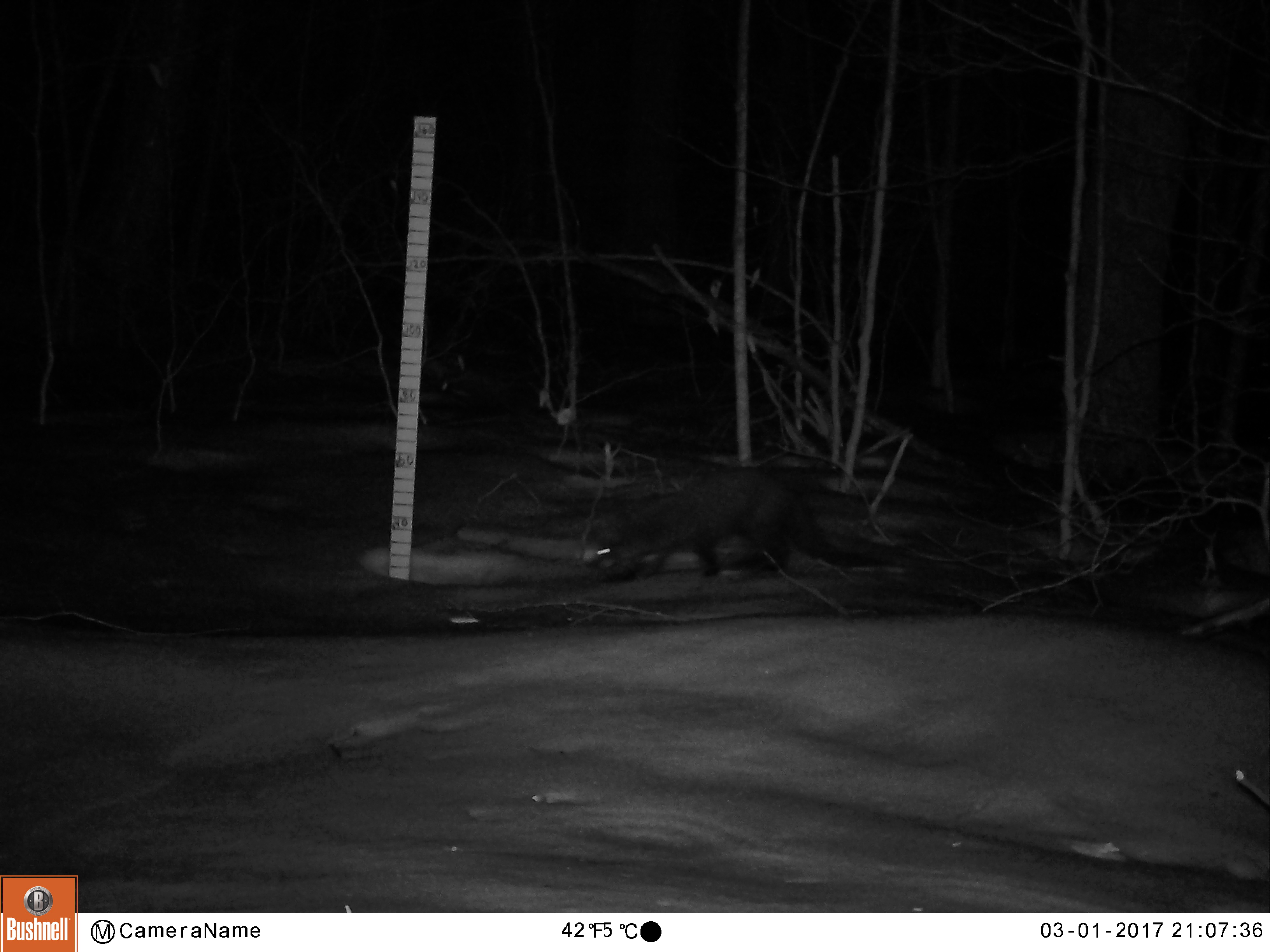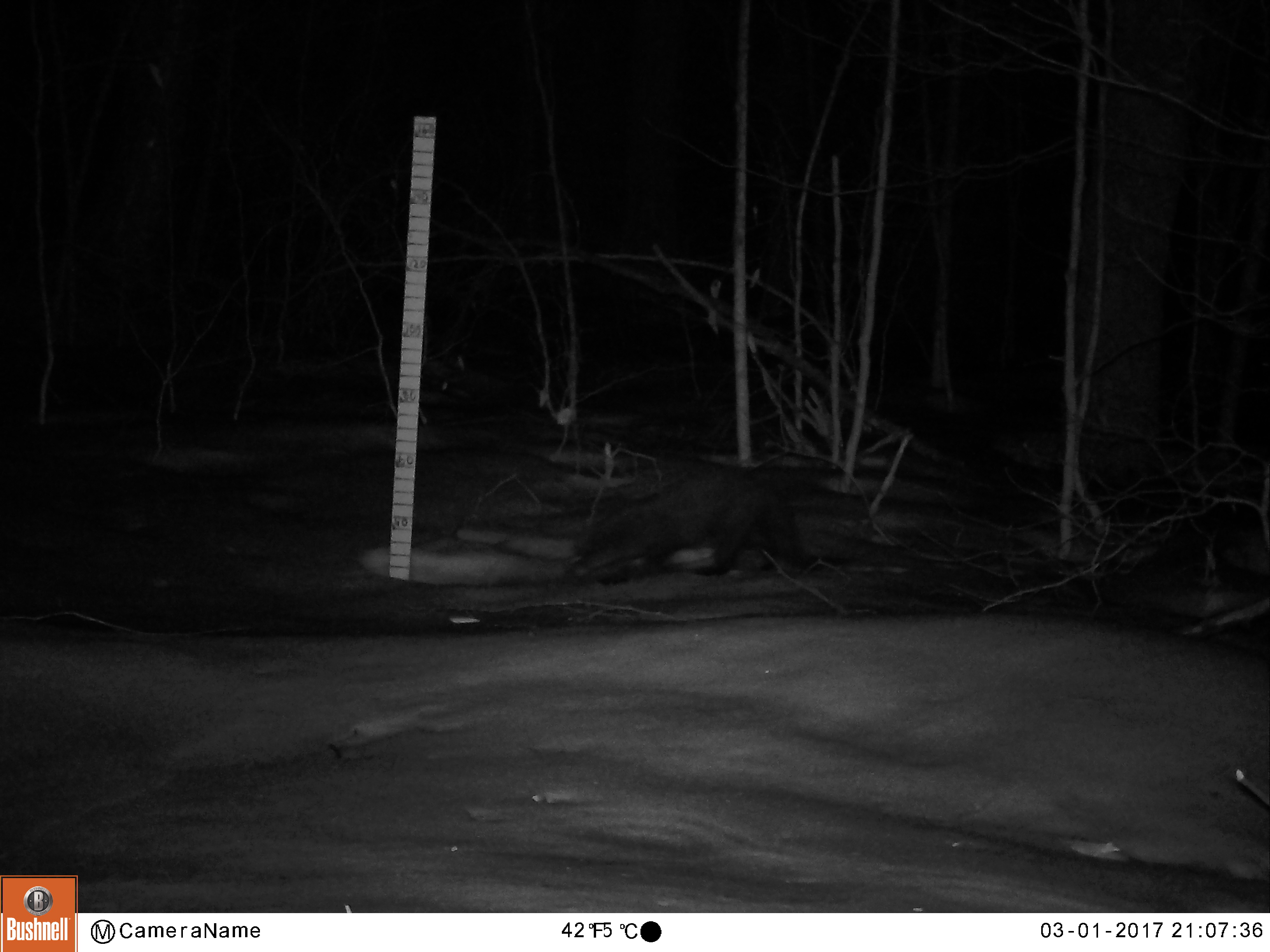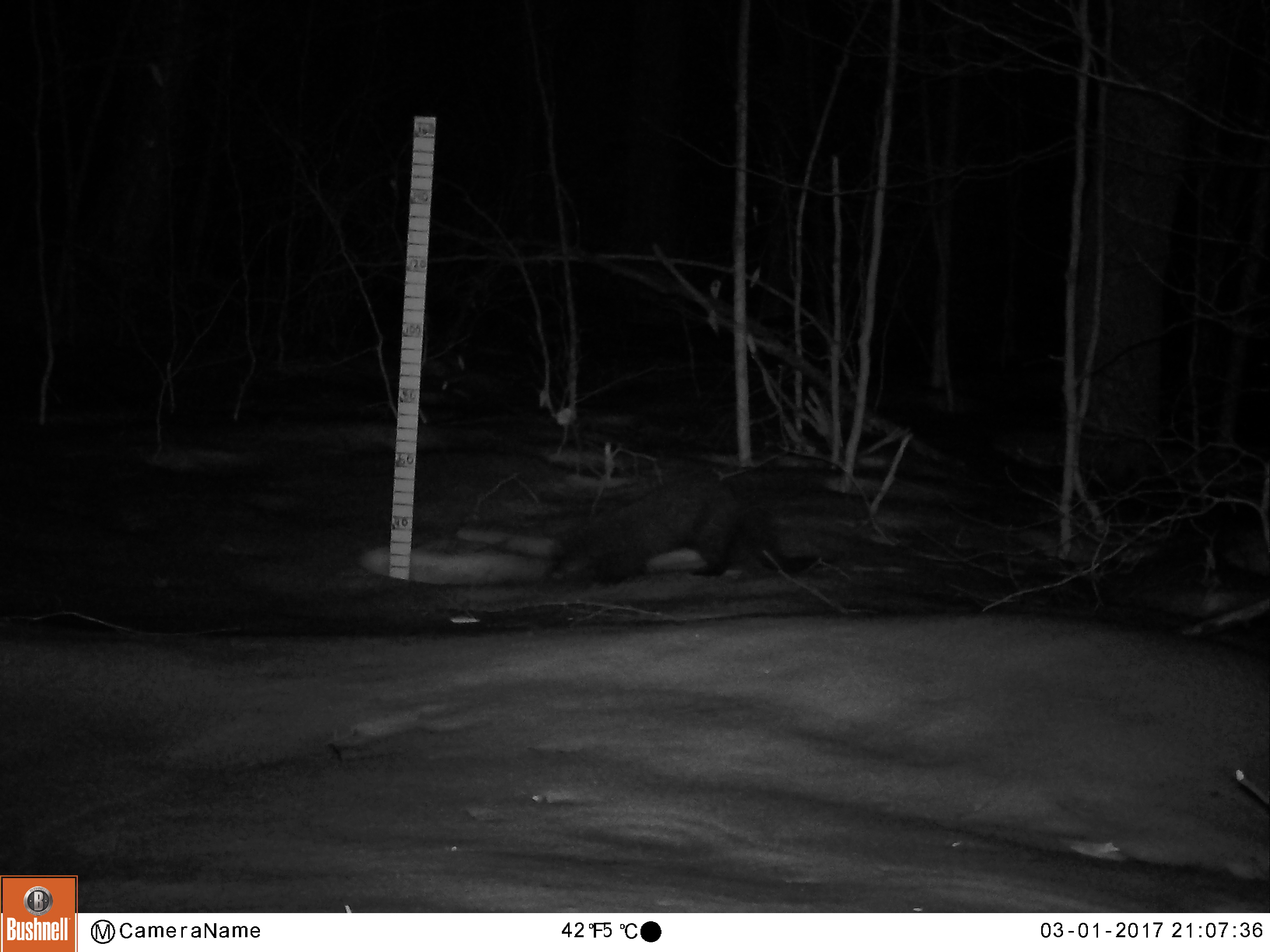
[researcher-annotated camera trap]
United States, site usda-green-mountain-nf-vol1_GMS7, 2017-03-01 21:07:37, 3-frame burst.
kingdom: Animalia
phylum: Chordata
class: Mammalia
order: Carnivora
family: Mustelidae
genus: Pekania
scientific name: Pekania pennanti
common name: fisher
Fisher (Pekania pennanti).